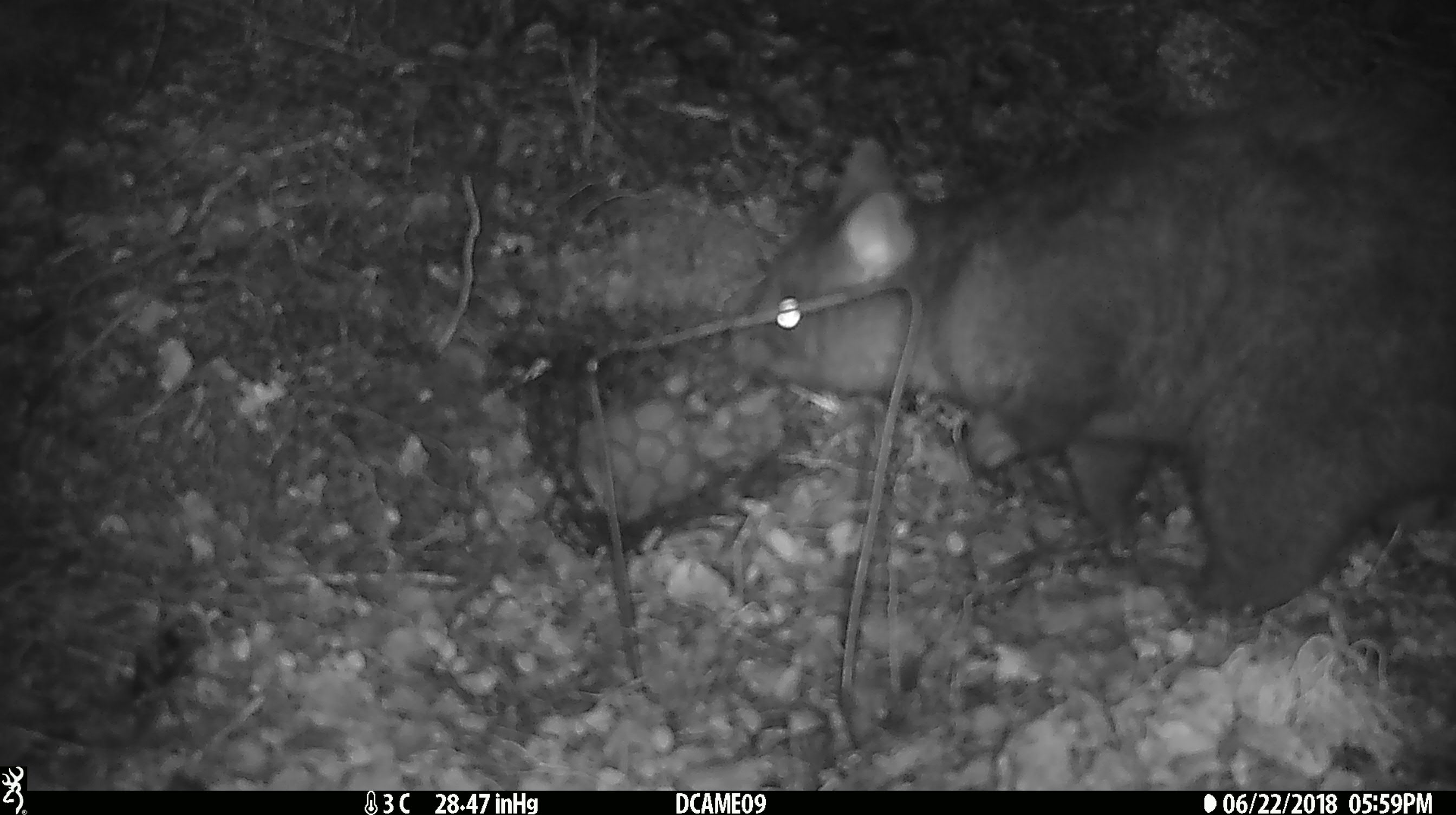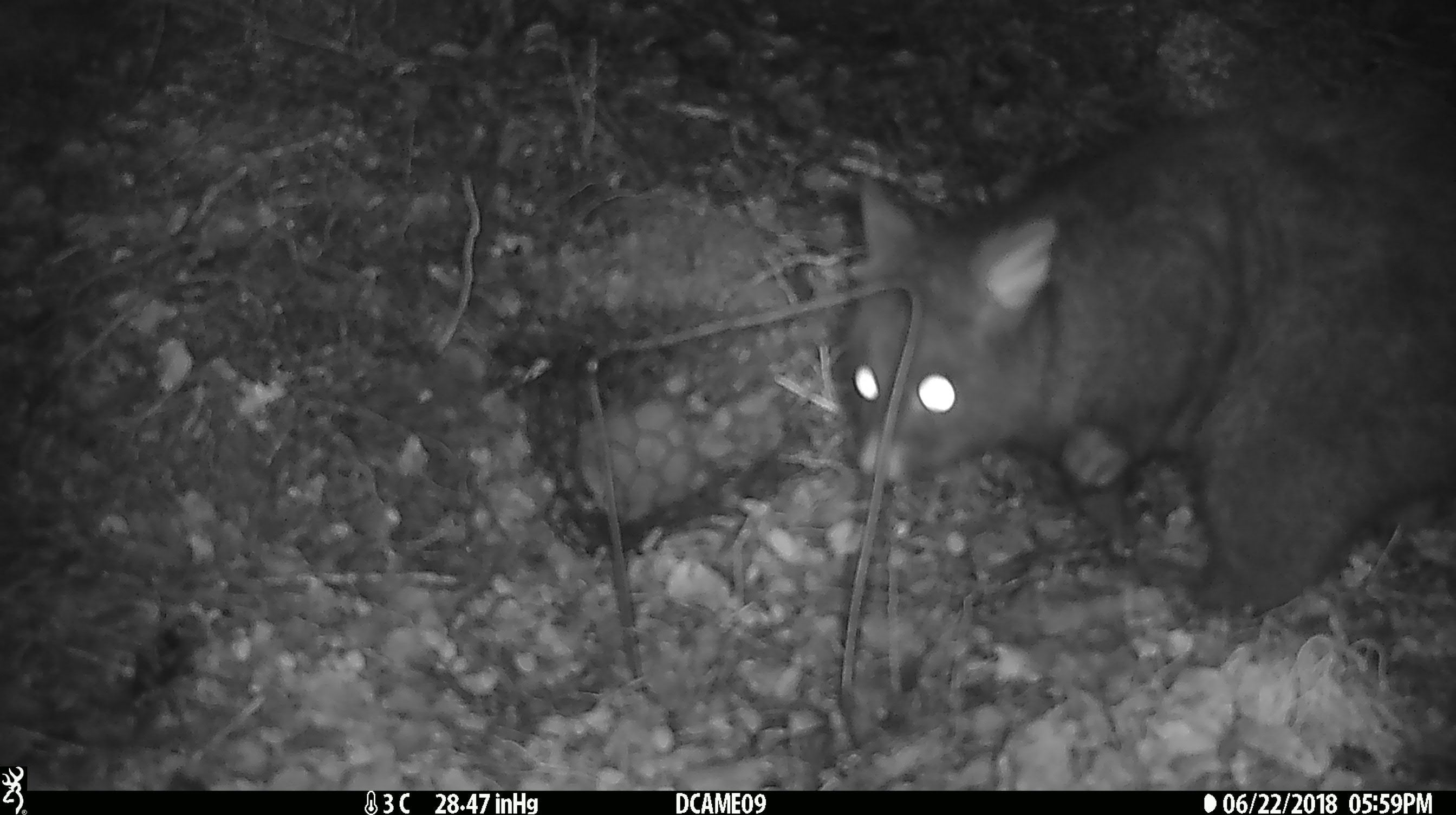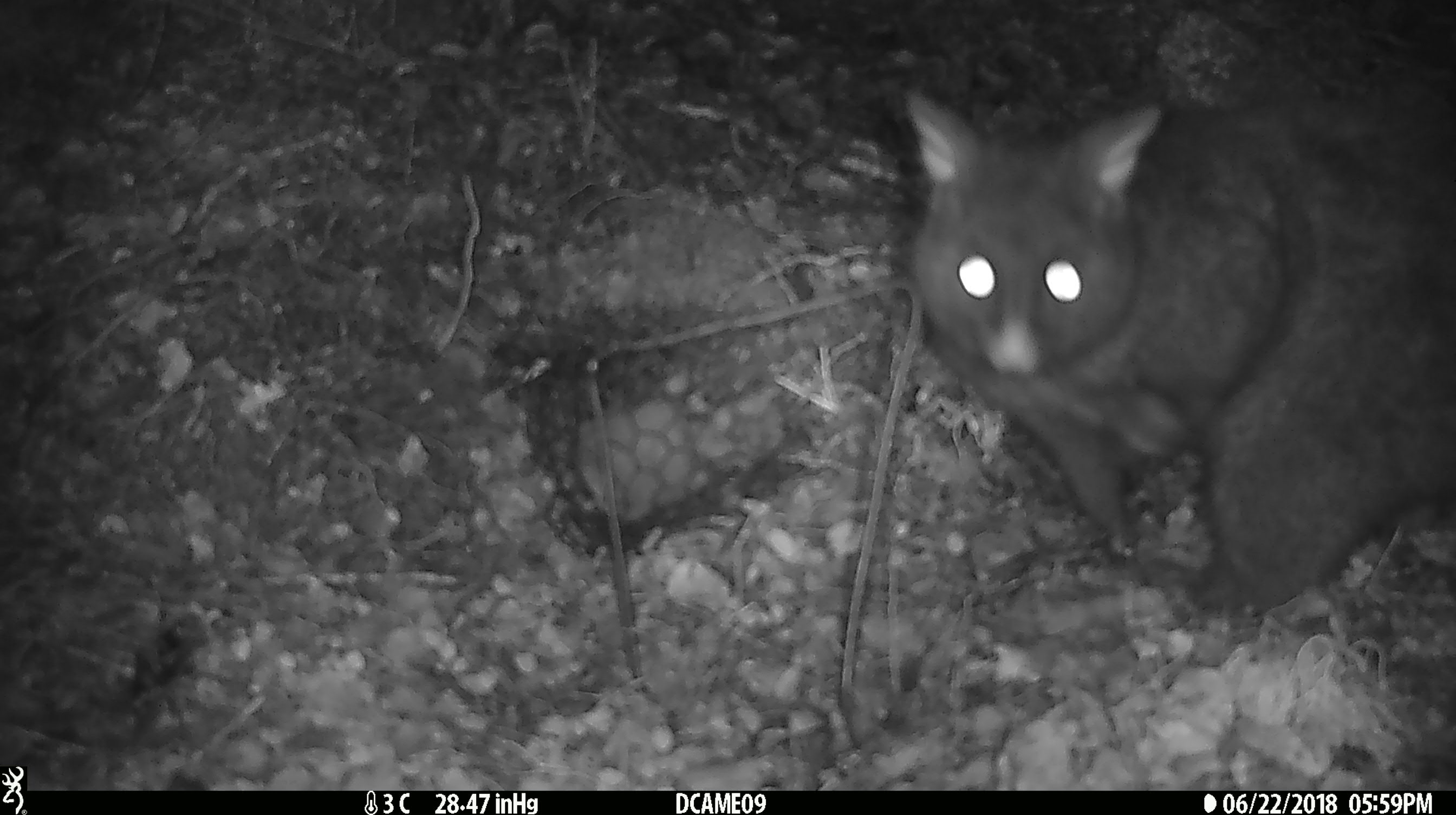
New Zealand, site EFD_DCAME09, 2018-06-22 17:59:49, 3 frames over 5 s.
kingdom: Animalia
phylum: Chordata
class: Mammalia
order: Diprotodontia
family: Phalangeridae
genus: Trichosurus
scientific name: Trichosurus vulpecula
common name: common brushtail possum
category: possum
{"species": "possum (common brushtail possum) (Trichosurus vulpecula)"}